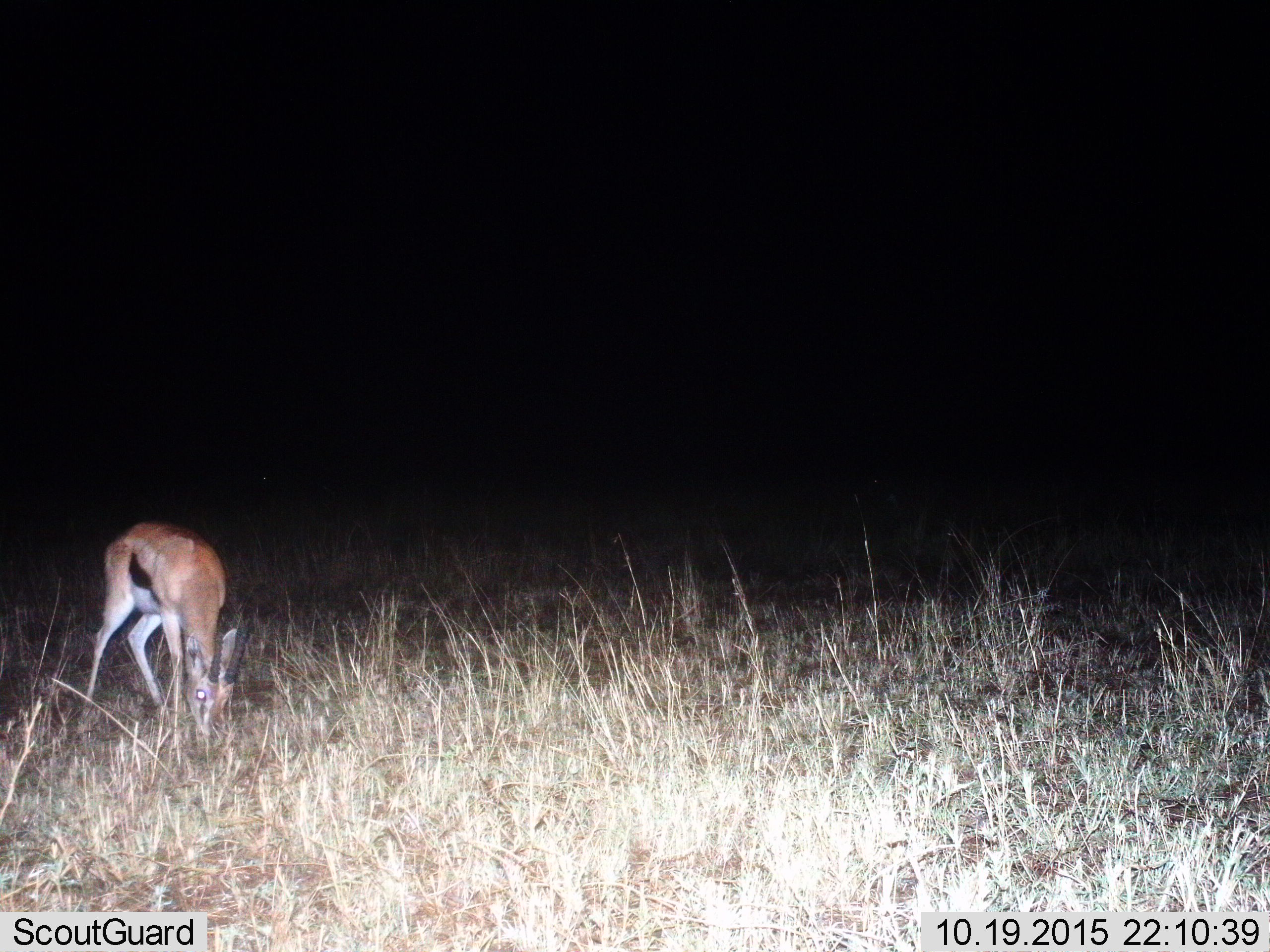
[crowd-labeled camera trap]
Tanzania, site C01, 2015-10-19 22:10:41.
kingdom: Animalia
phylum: Chordata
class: Mammalia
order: Artiodactyla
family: Bovidae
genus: Eudorcas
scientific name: Eudorcas thomsonii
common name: thomson's gazelle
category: gazellethomsons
Gazellethomsons (thomson's gazelle) (Eudorcas thomsonii), count 1. Behavior (volunteer vote fractions): standing 13%, resting 0%, moving 0%, interacting 0%. Young present (vote fraction): 0%. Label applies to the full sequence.